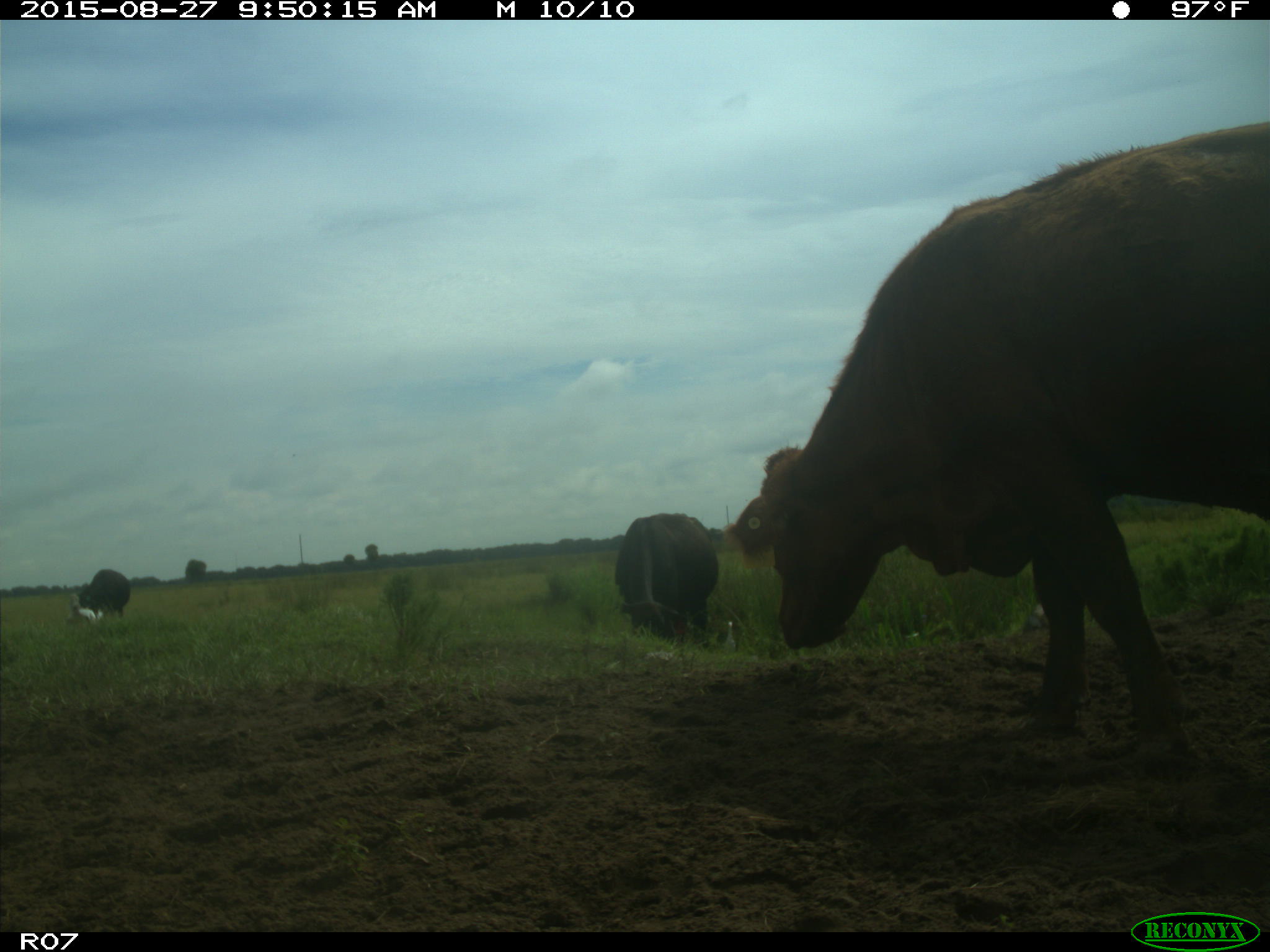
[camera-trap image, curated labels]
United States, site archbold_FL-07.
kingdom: Animalia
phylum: Chordata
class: Mammalia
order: Artiodactyla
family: Bovidae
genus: Bos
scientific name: Bos taurus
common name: domestic cow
Bos taurus (domestic cow).